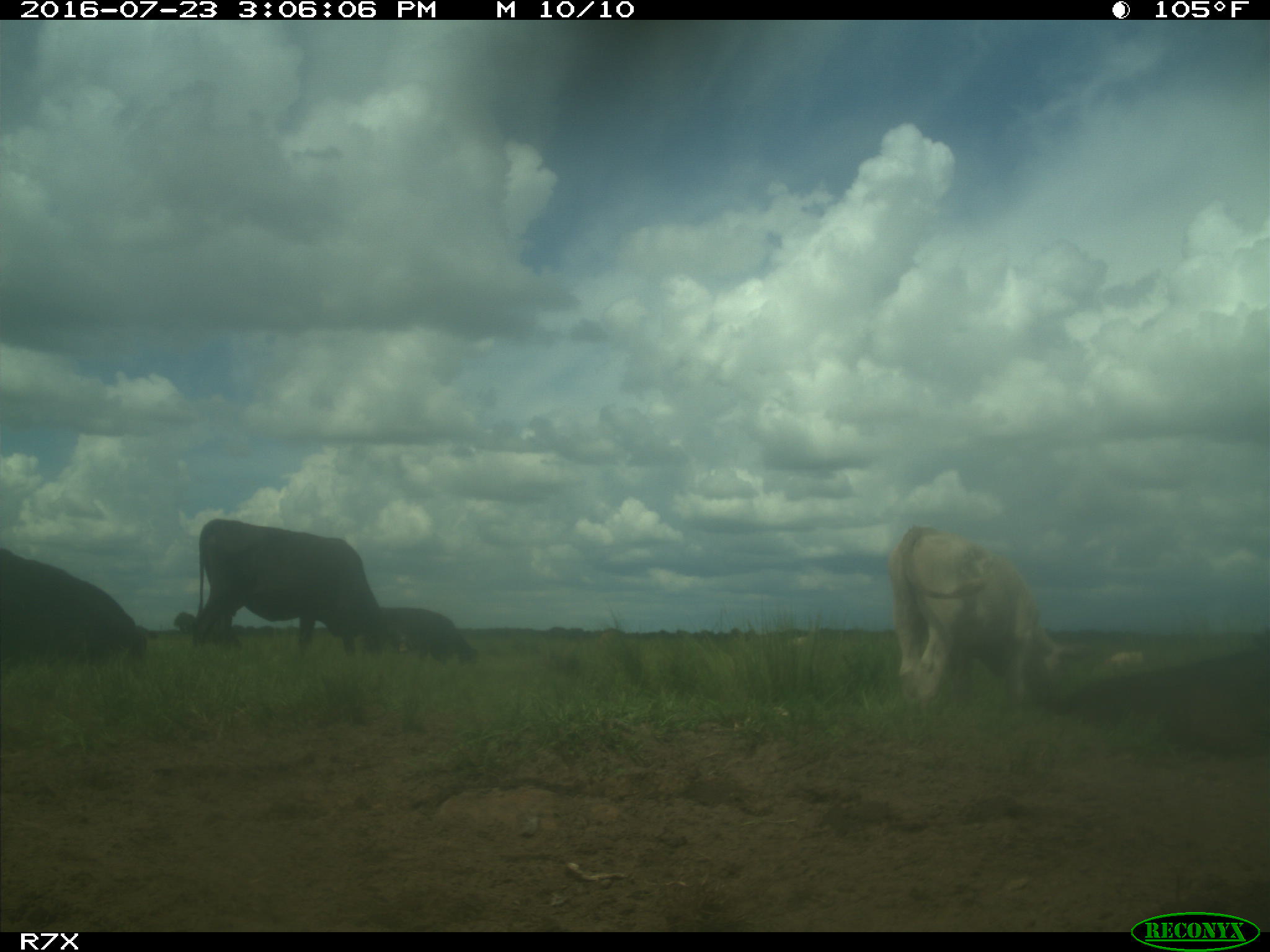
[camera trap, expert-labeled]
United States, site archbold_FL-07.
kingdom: Animalia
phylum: Chordata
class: Mammalia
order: Artiodactyla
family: Bovidae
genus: Bos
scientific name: Bos taurus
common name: domestic cow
Bos taurus (domestic cow).